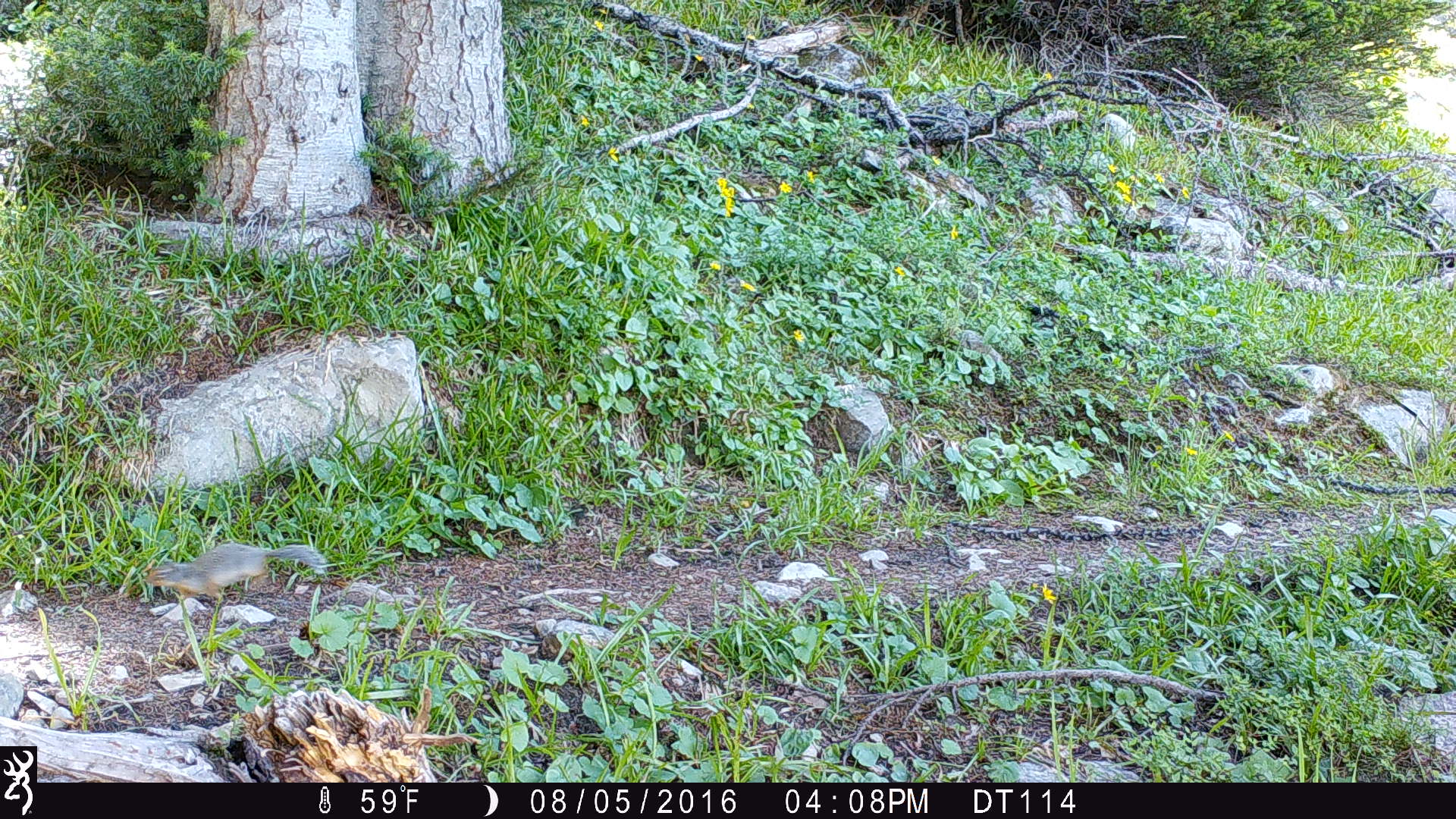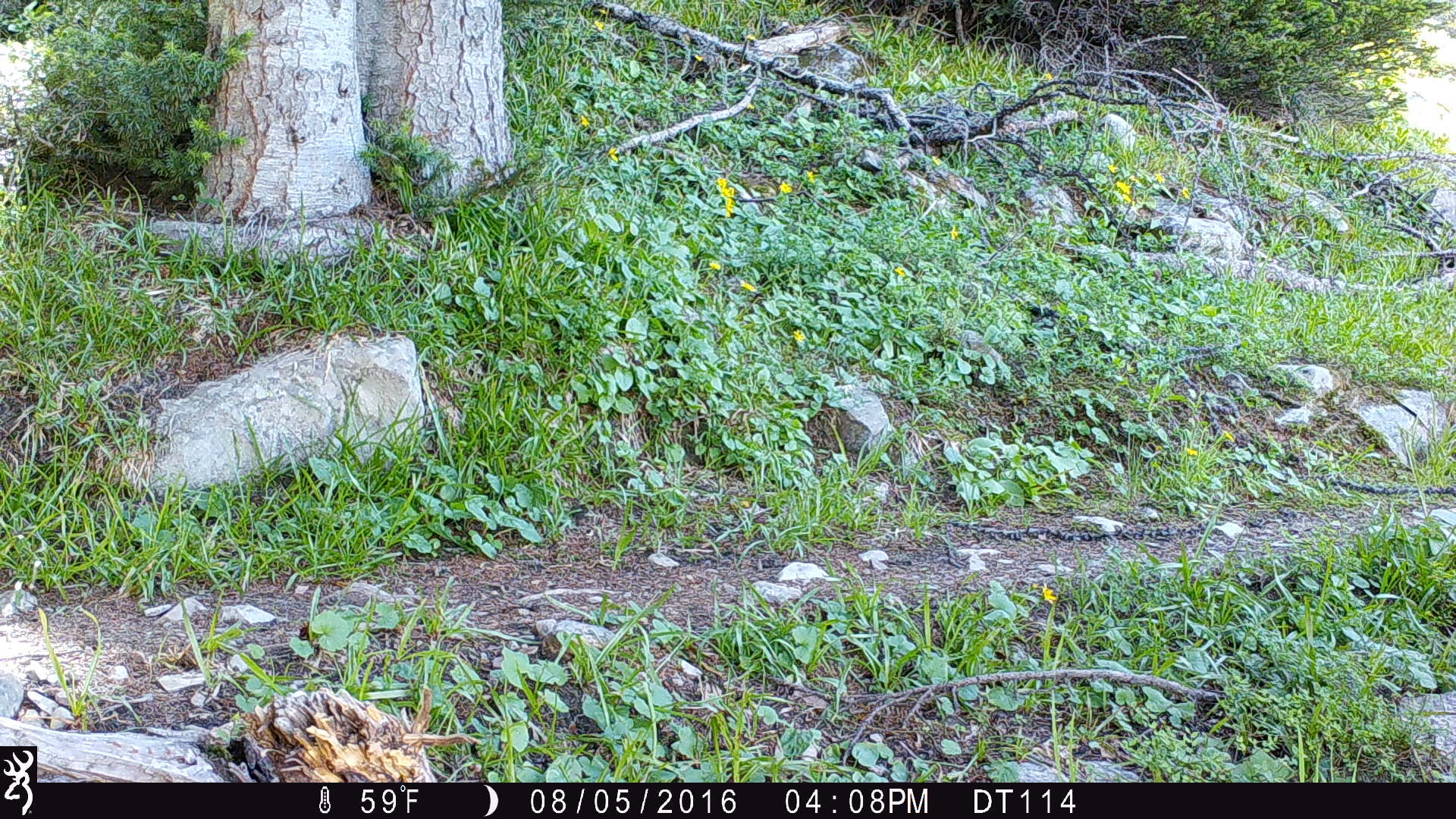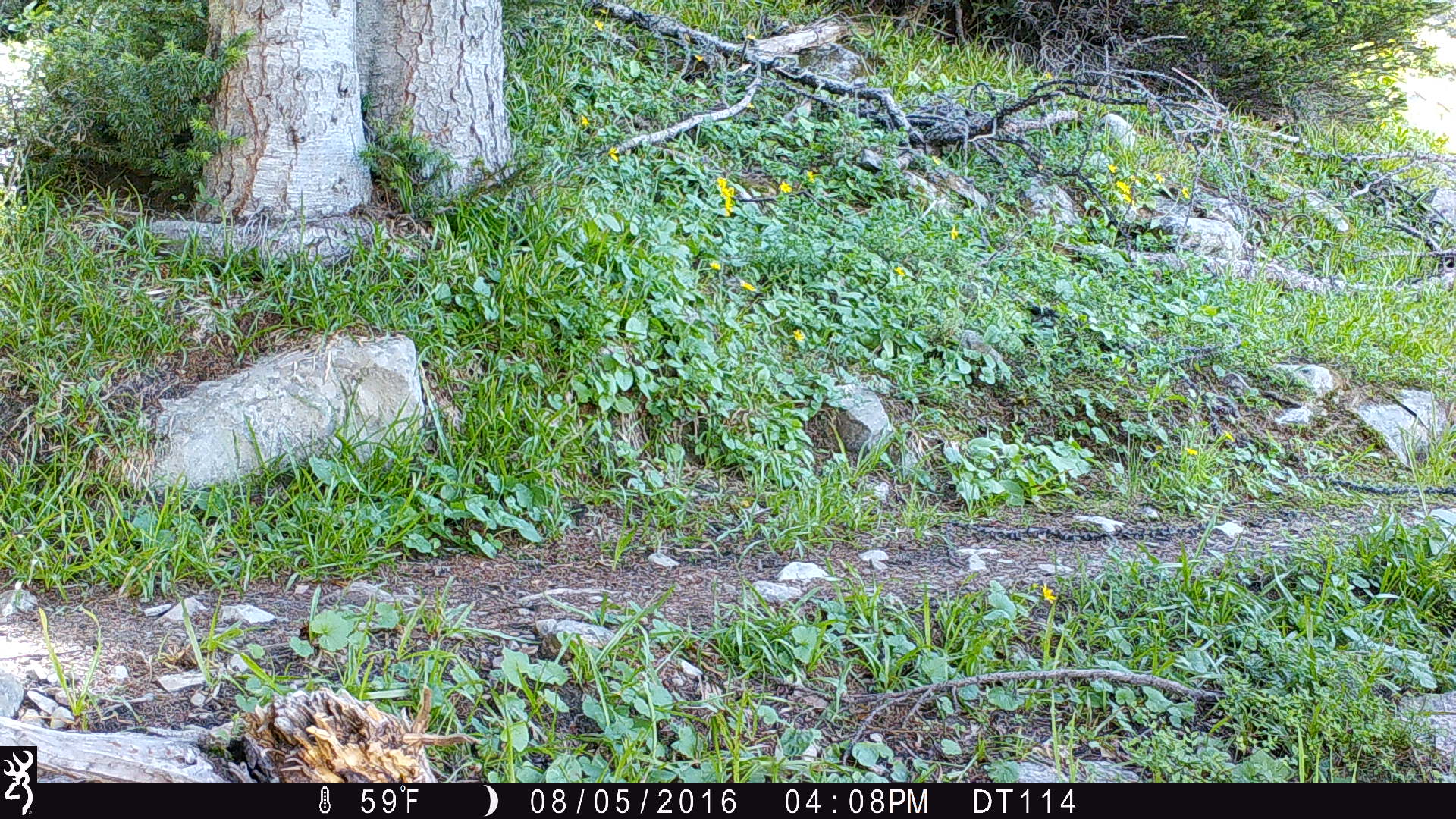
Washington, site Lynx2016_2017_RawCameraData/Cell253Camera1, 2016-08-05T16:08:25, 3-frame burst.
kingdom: Animalia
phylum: Chordata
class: Mammalia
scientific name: Mammalia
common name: small mammal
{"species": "small mammal (Mammalia)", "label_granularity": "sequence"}